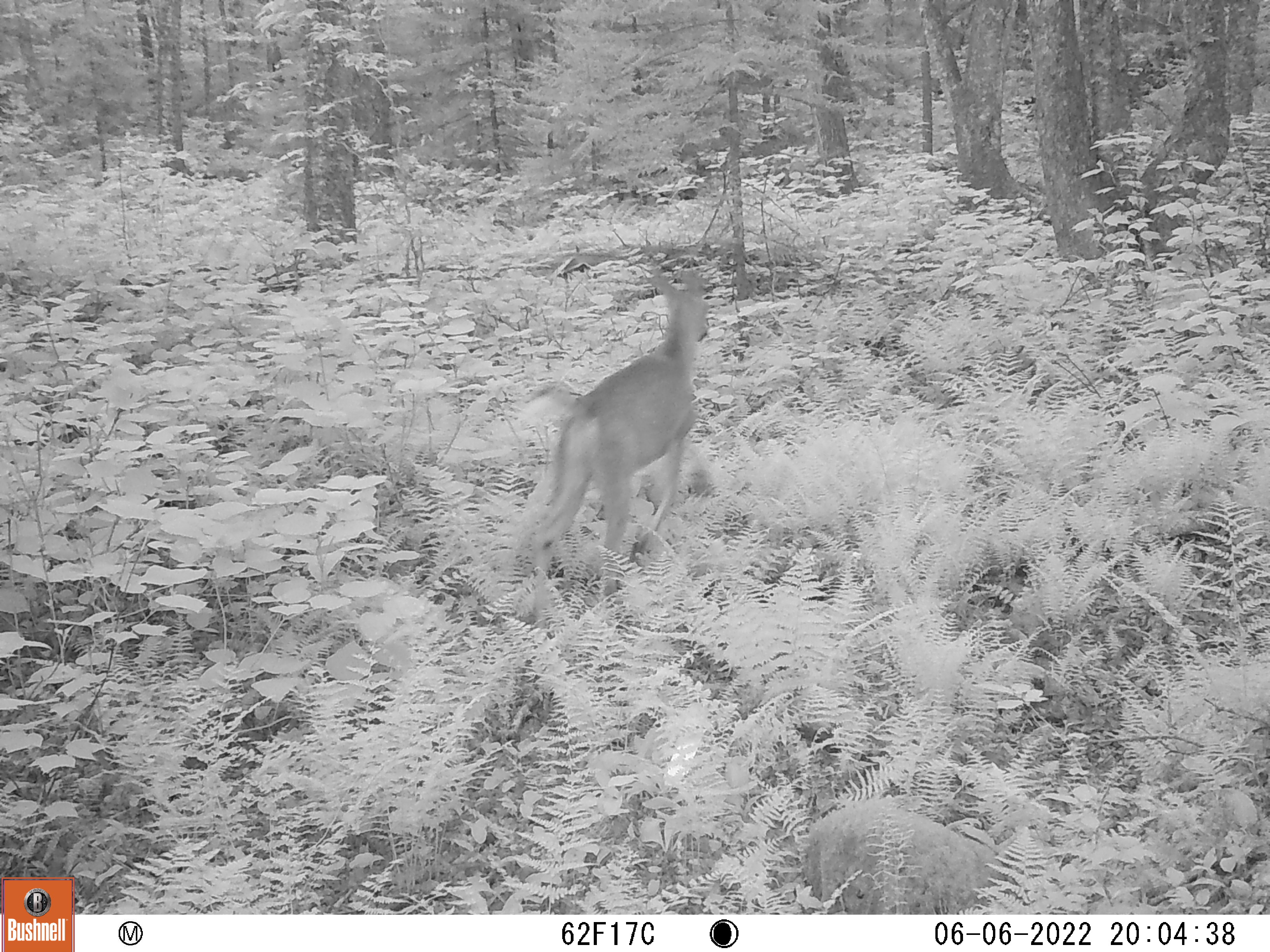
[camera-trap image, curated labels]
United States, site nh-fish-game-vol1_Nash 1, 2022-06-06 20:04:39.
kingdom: Animalia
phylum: Chordata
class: Mammalia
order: Artiodactyla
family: Cervidae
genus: Odocoileus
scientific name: Odocoileus virginianus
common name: white-tailed deer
White-tailed deer (Odocoileus virginianus).